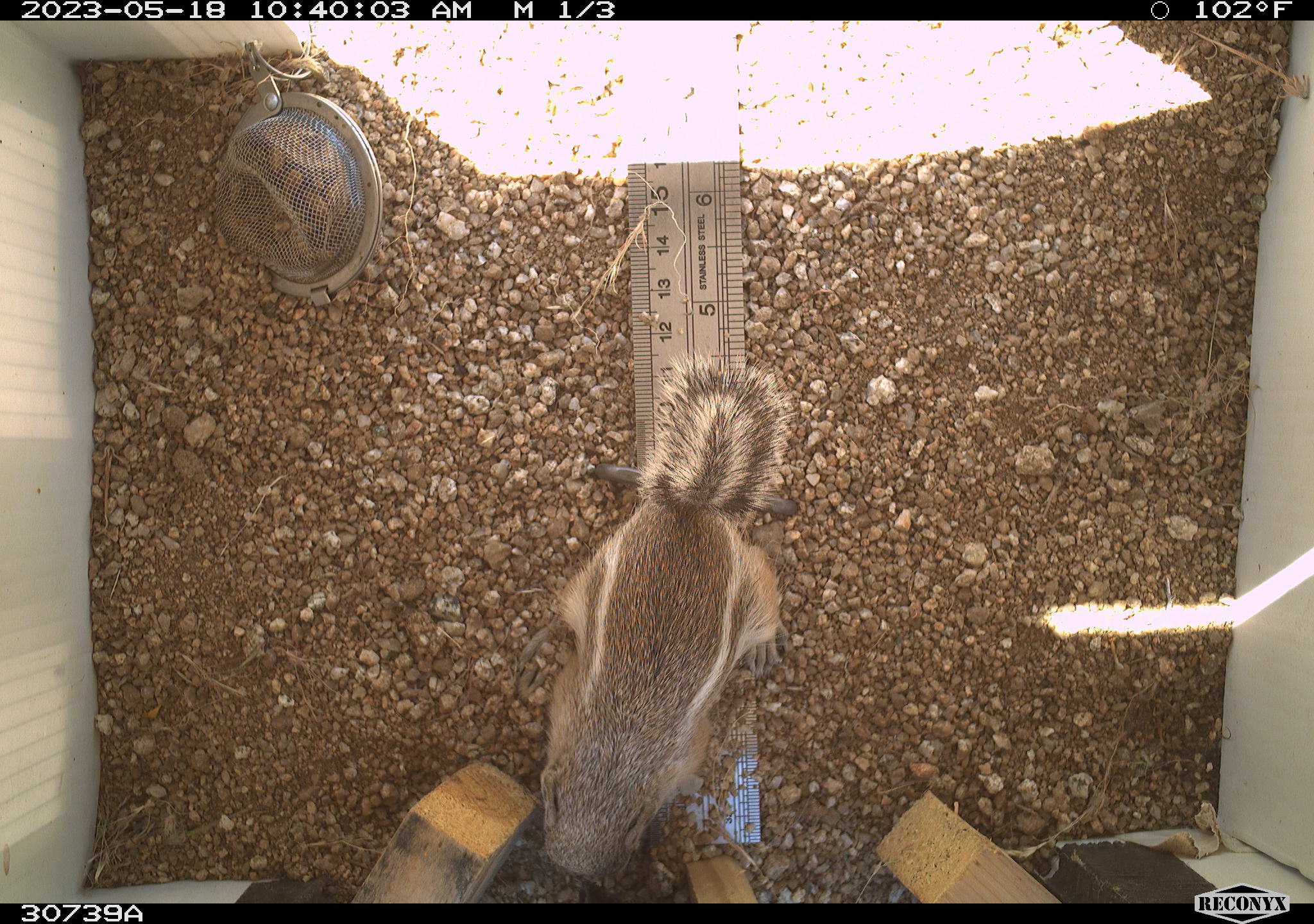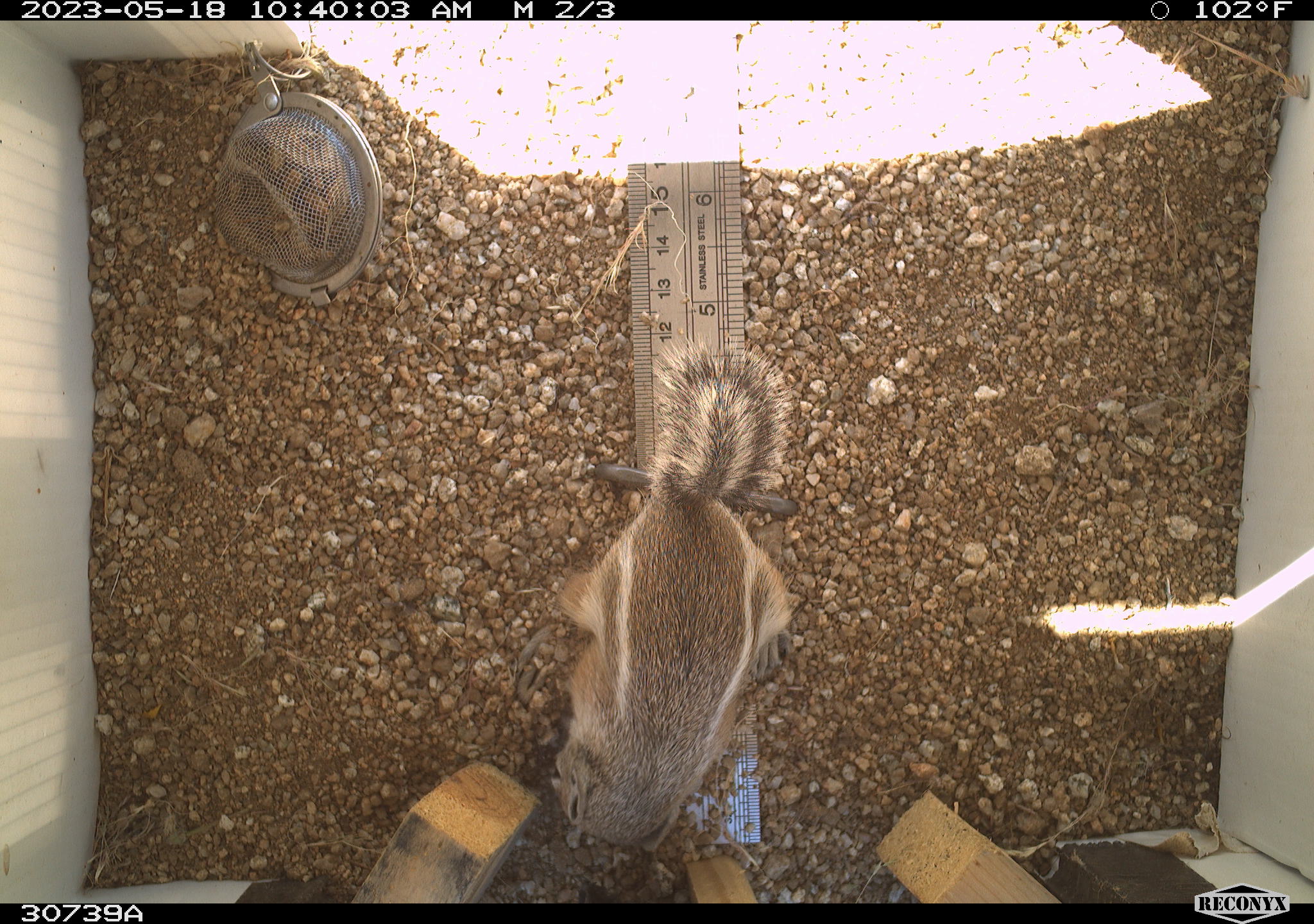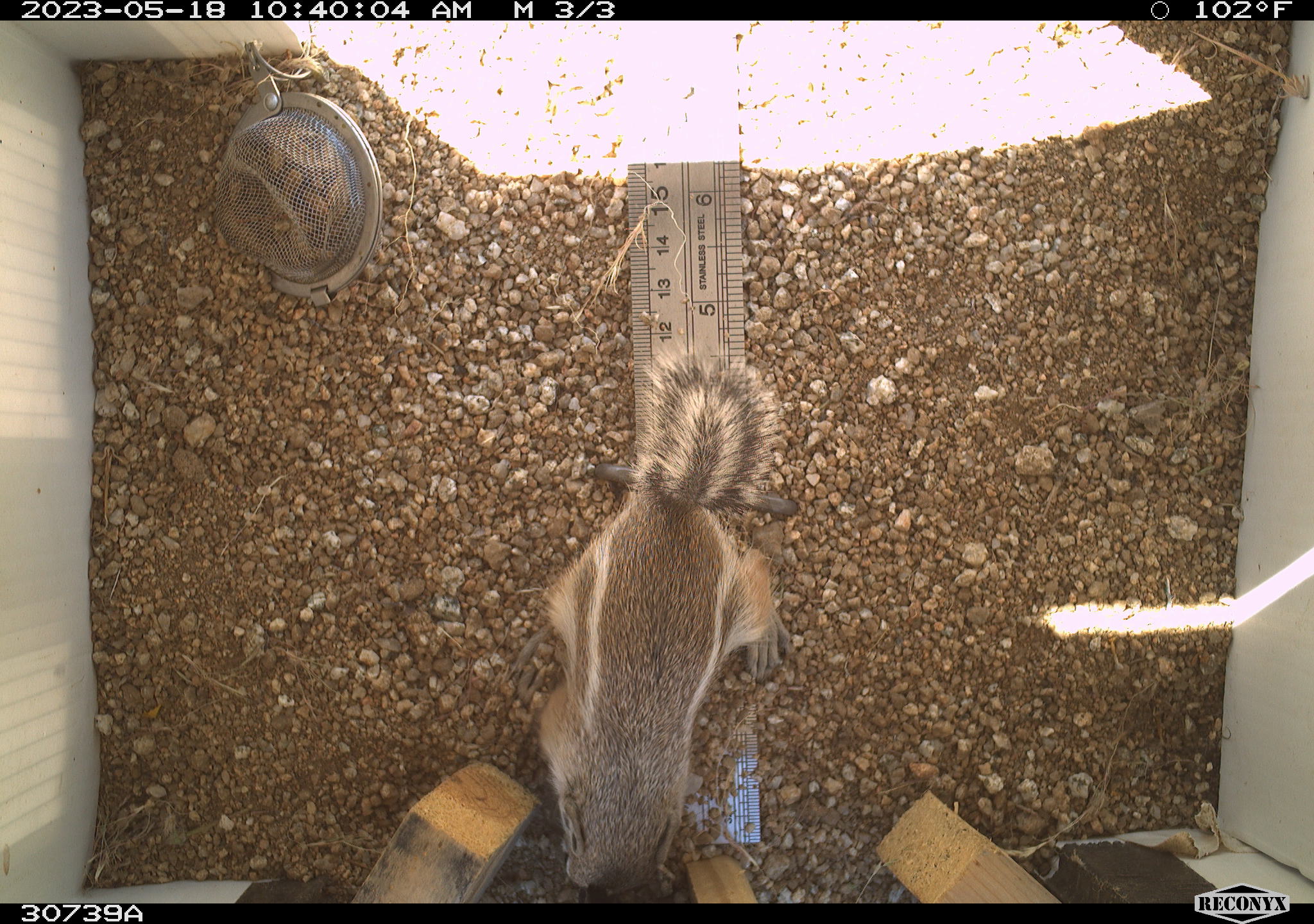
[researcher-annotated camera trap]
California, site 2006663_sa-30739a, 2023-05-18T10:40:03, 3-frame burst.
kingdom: Animalia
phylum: Chordata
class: Mammalia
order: Rodentia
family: Sciuridae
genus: Ammospermophilus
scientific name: Ammospermophilus leucurus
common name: white-tailed antelope squirrel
White-tailed antelope squirrel (Ammospermophilus leucurus).